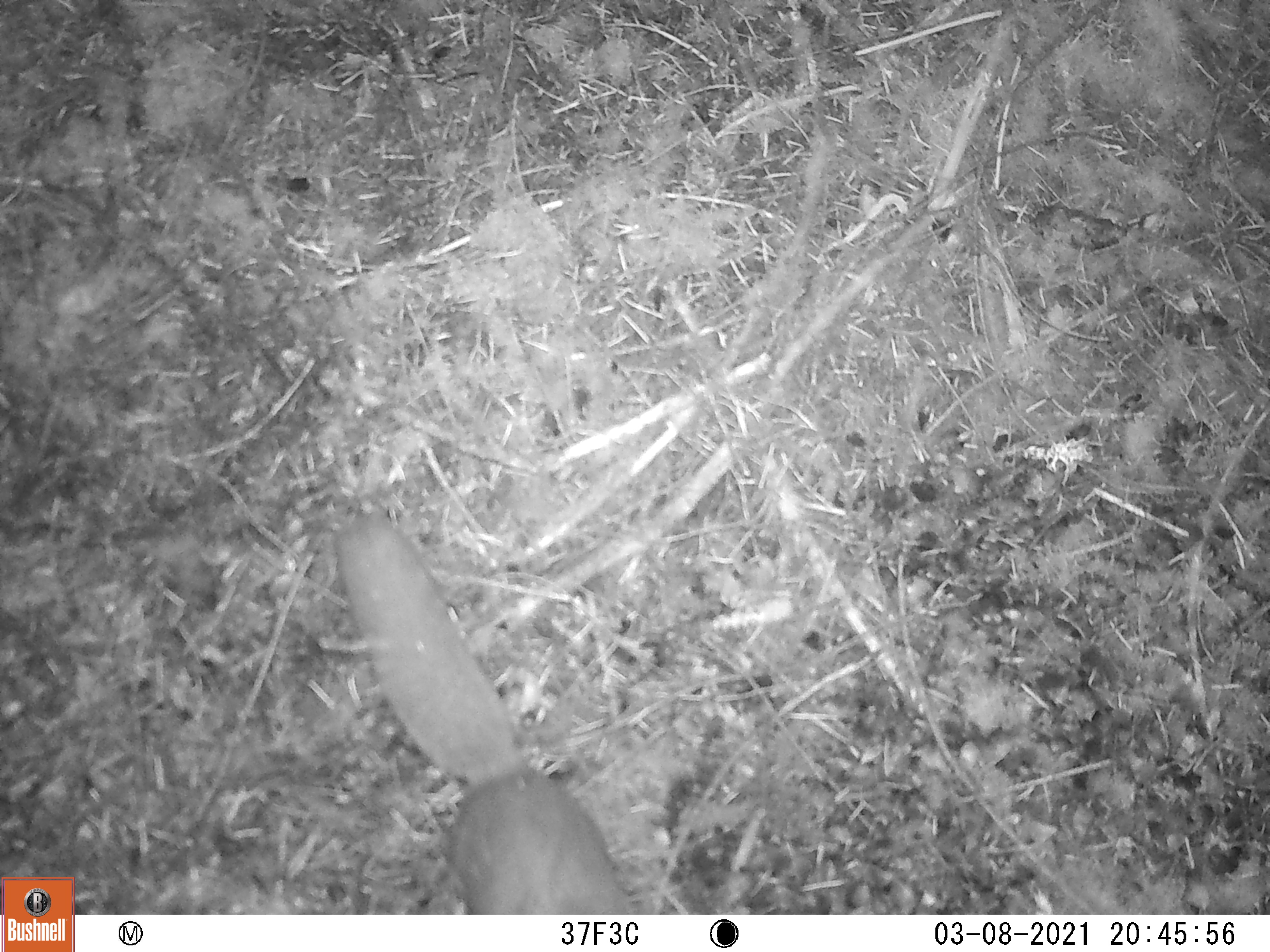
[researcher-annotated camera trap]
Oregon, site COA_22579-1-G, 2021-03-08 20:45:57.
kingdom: Animalia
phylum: Chordata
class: Mammalia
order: Rodentia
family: Sciuridae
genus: Glaucomys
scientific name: Glaucomys oregonensis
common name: humboldt's flying squirrel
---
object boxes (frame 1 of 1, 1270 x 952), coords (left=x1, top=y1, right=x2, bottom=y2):
humboldt's flying squirrel: (left=327, top=514, right=646, bottom=911)